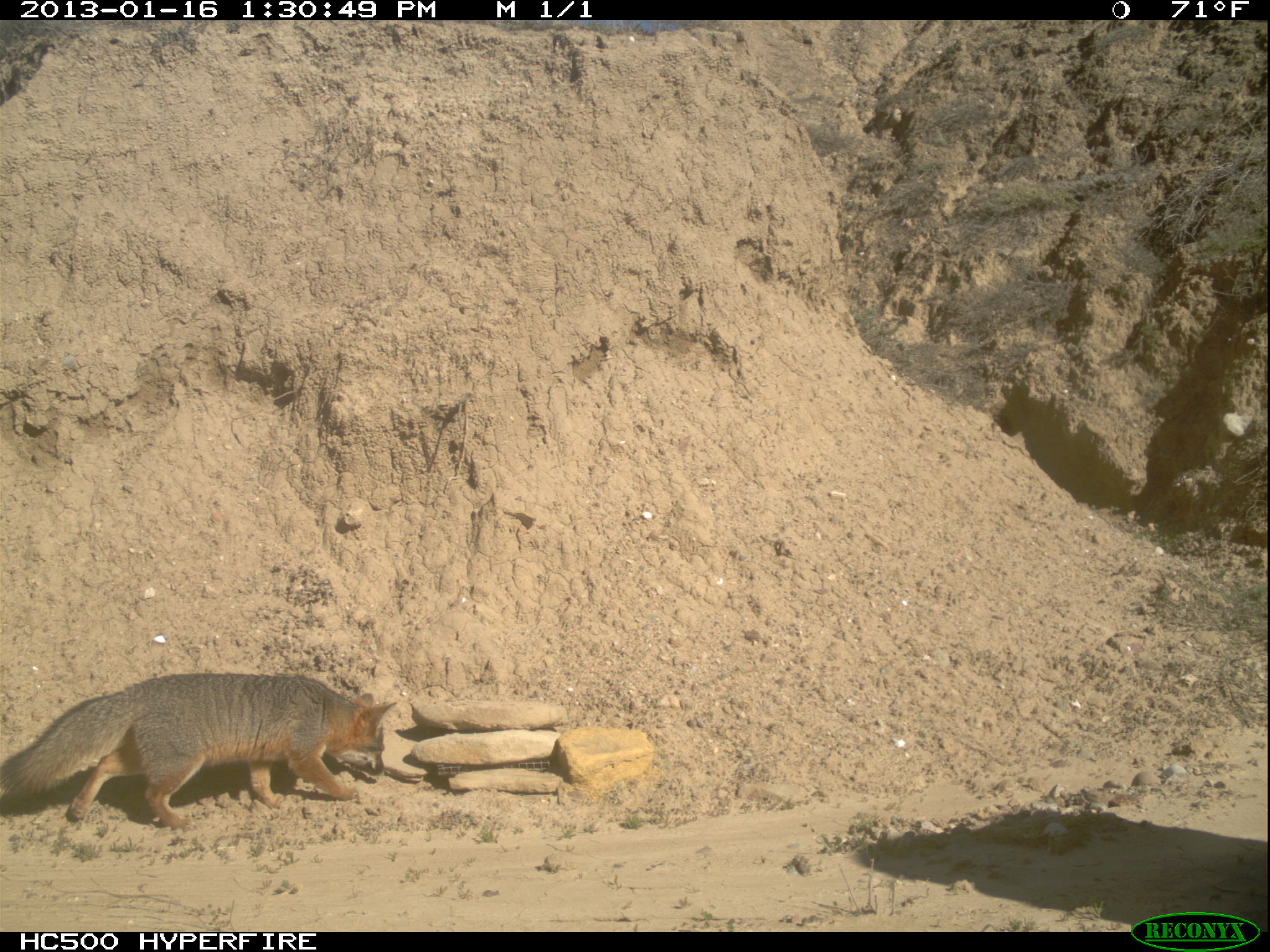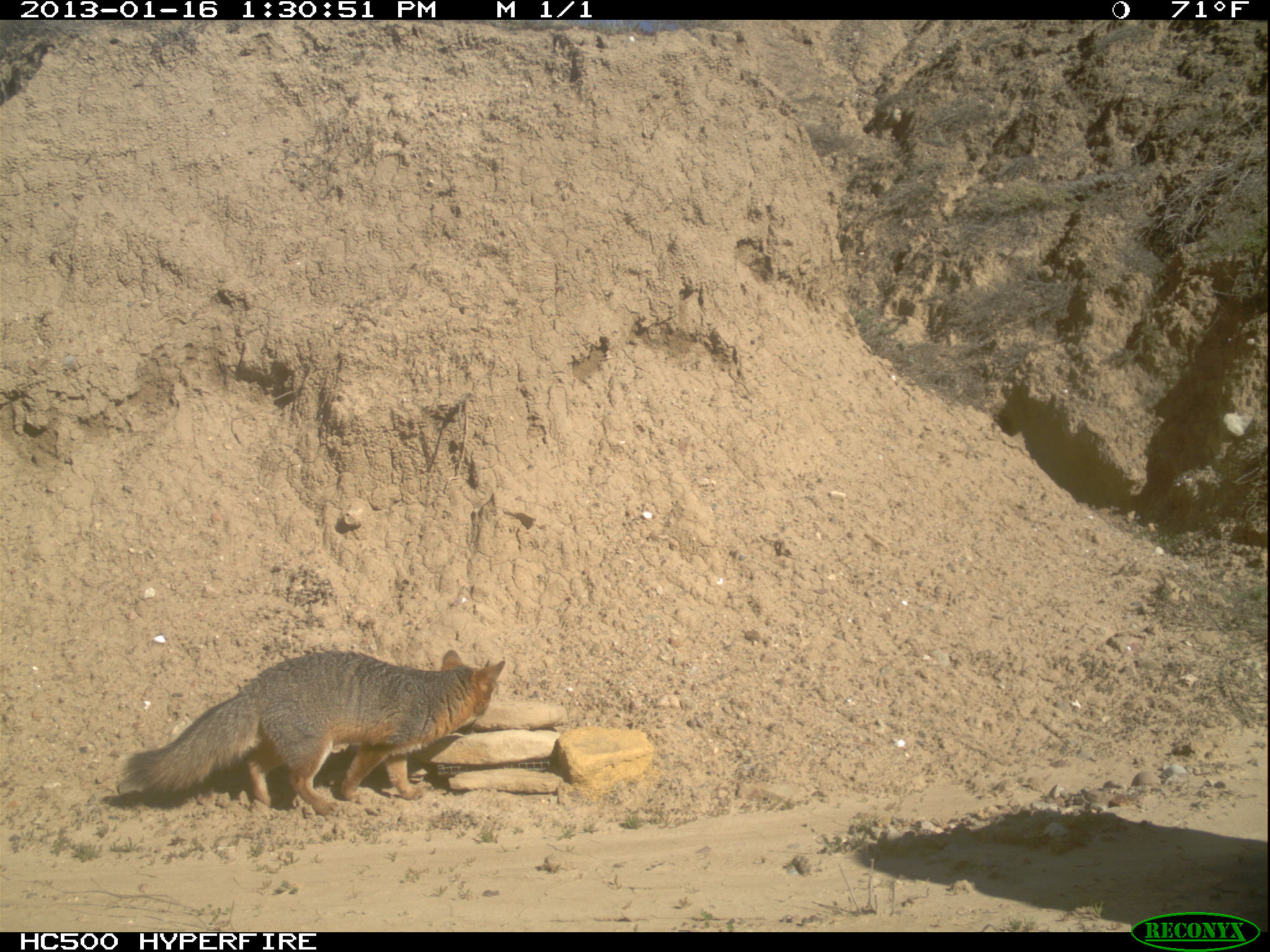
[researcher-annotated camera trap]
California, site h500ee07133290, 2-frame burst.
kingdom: Animalia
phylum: Chordata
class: Mammalia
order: Carnivora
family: Canidae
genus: Urocyon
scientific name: Urocyon littoralis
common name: island fox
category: fox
Fox (island fox) (Urocyon littoralis).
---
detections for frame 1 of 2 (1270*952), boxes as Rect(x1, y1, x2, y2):
fox: Rect(0, 672, 397, 826)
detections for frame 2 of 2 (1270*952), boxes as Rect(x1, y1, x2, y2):
fox: Rect(113, 649, 507, 816)